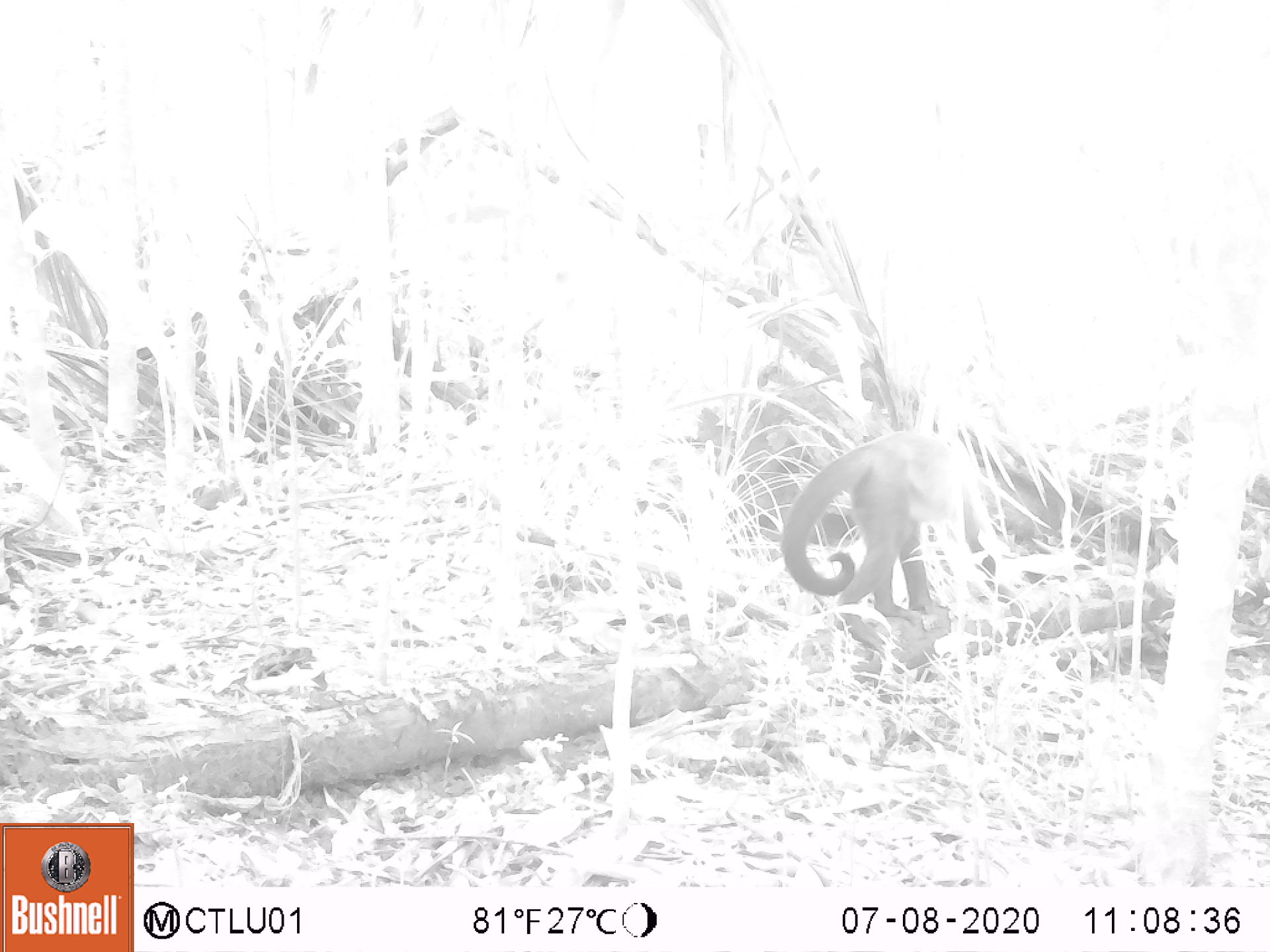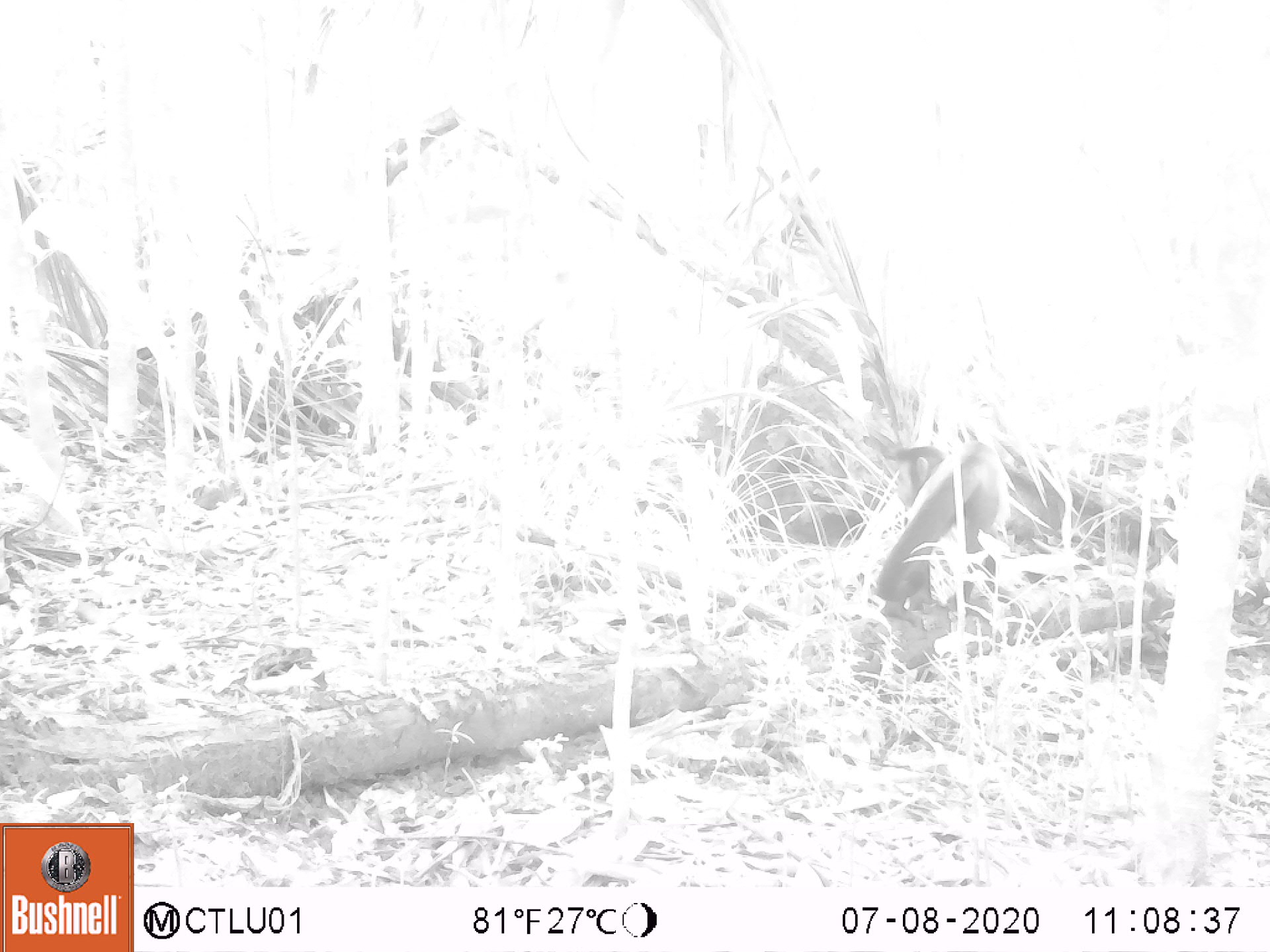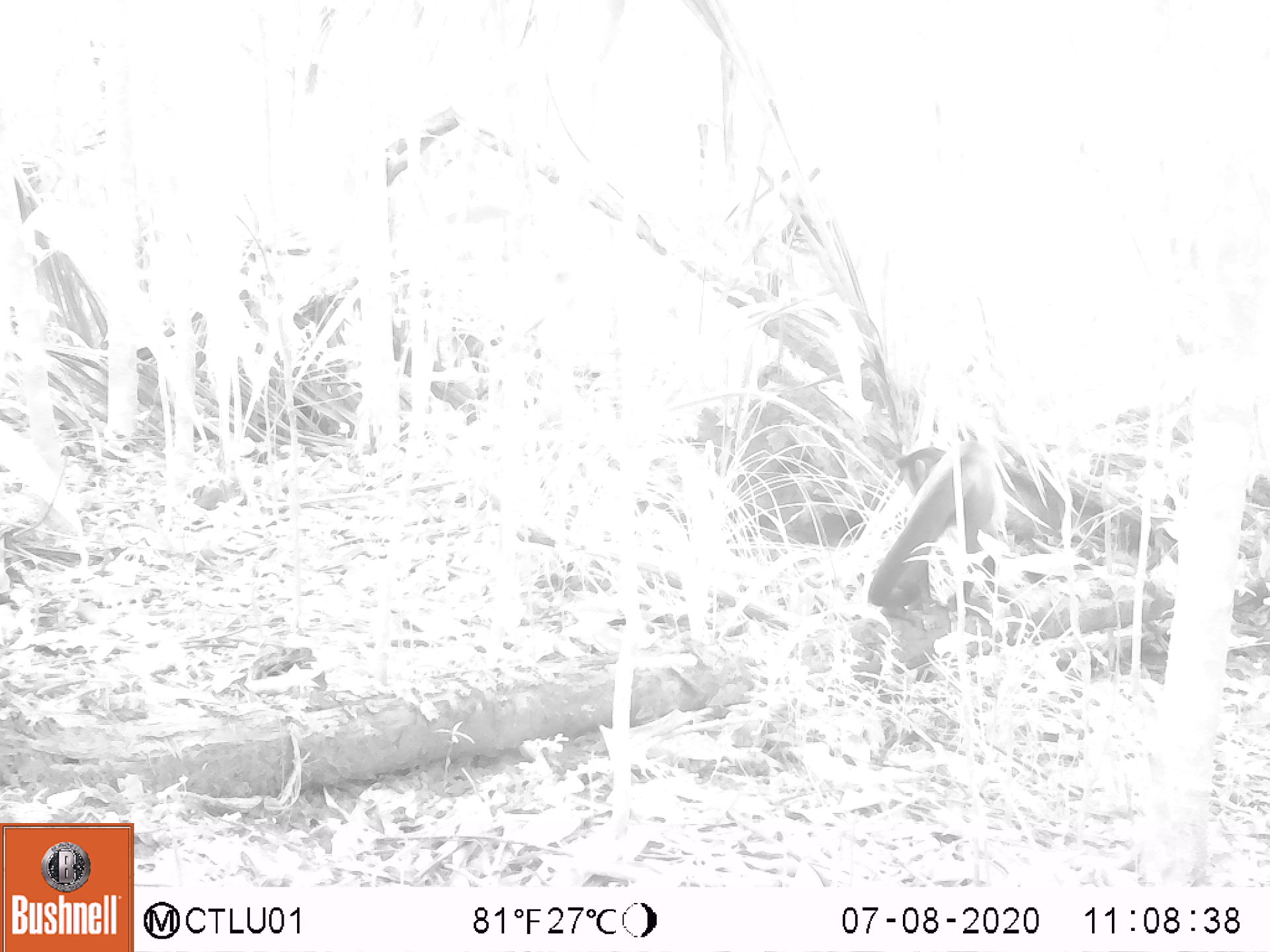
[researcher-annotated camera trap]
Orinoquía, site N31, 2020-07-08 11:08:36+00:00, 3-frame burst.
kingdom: Animalia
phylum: Chordata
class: Mammalia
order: Primates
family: Cebidae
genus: Sapajus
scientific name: Sapajus apella margaritae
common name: margarita island capuchin